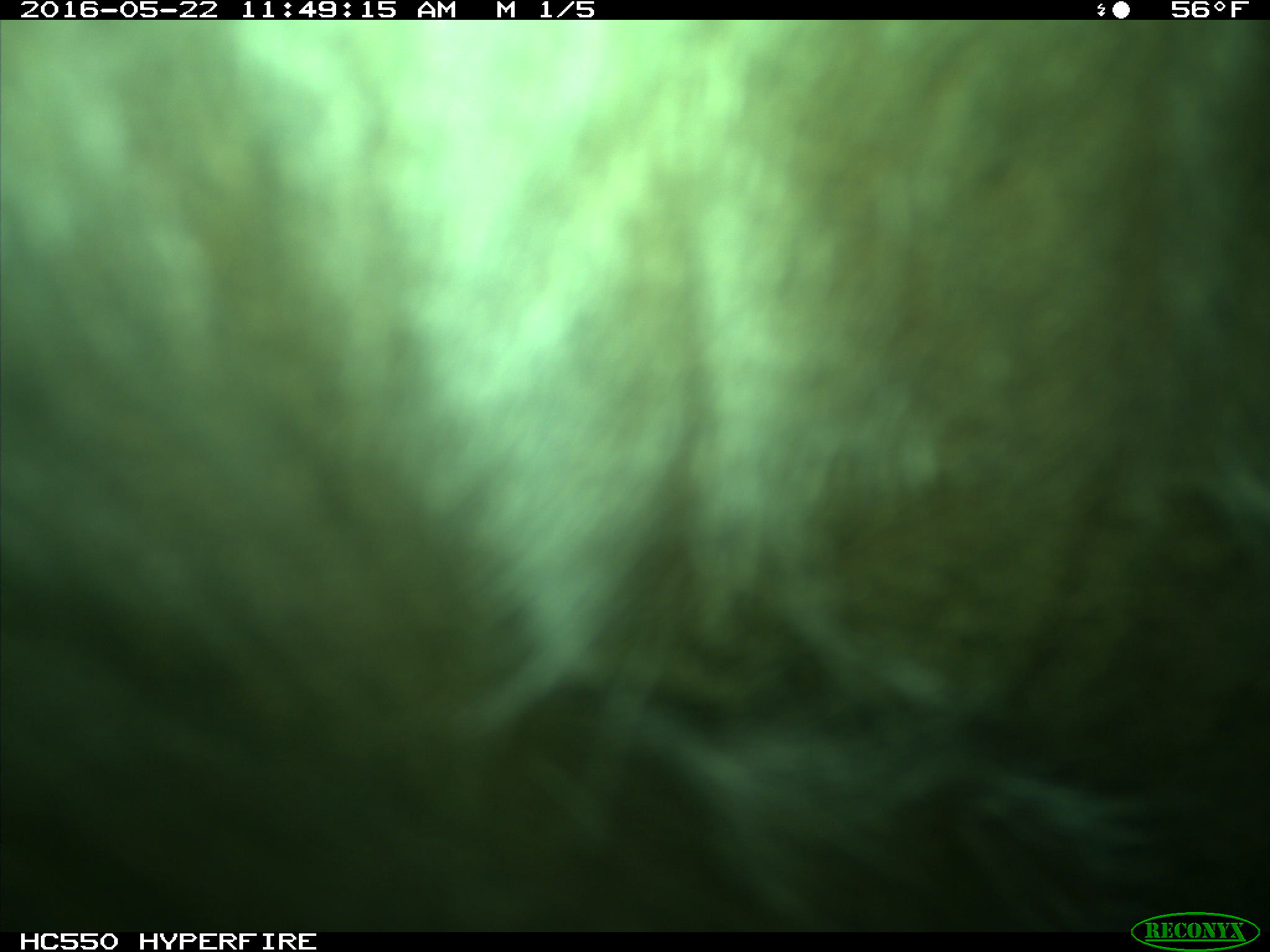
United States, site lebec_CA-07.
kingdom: Animalia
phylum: Chordata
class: Mammalia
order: Artiodactyla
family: Bovidae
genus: Bos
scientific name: Bos taurus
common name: domestic cow